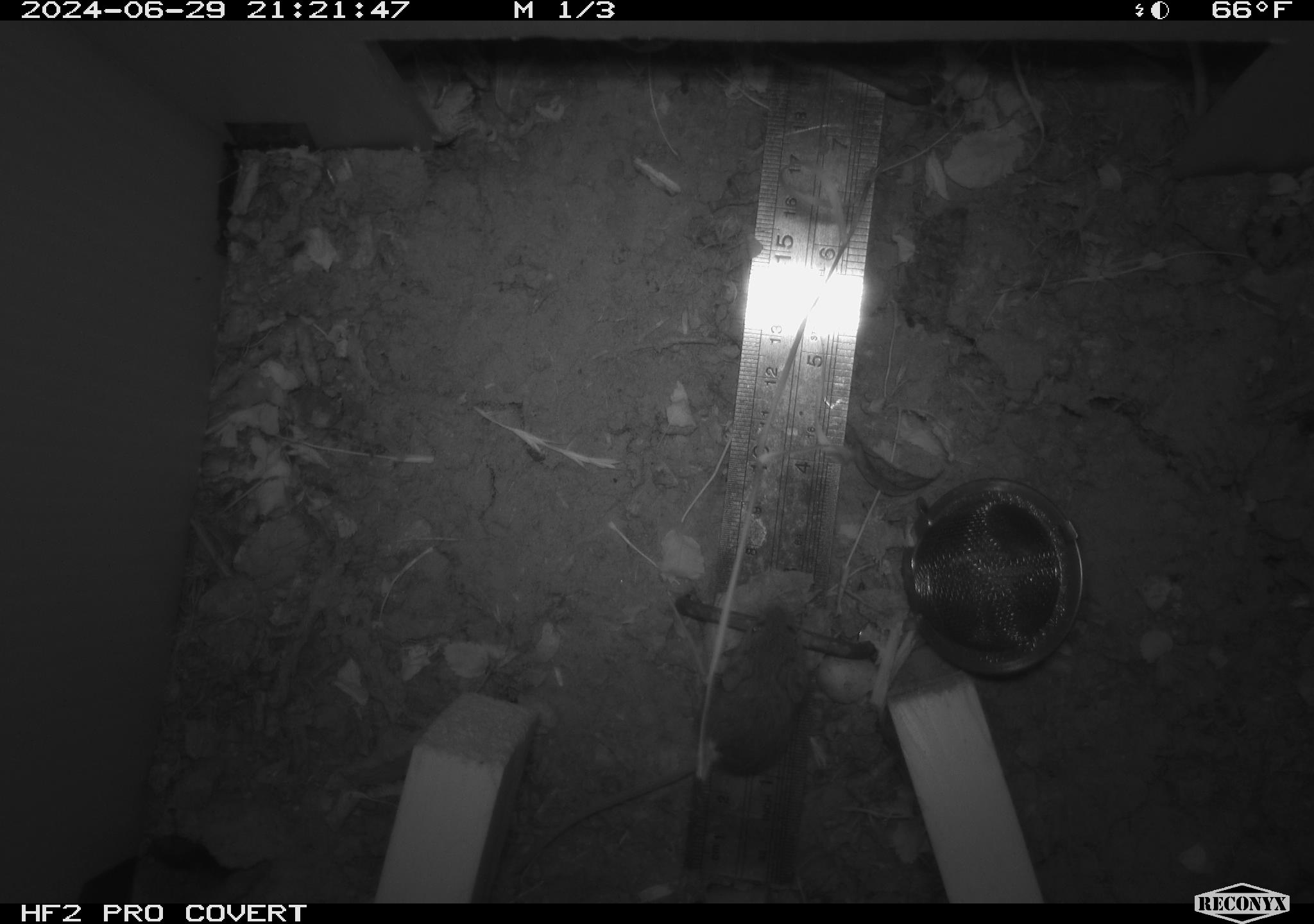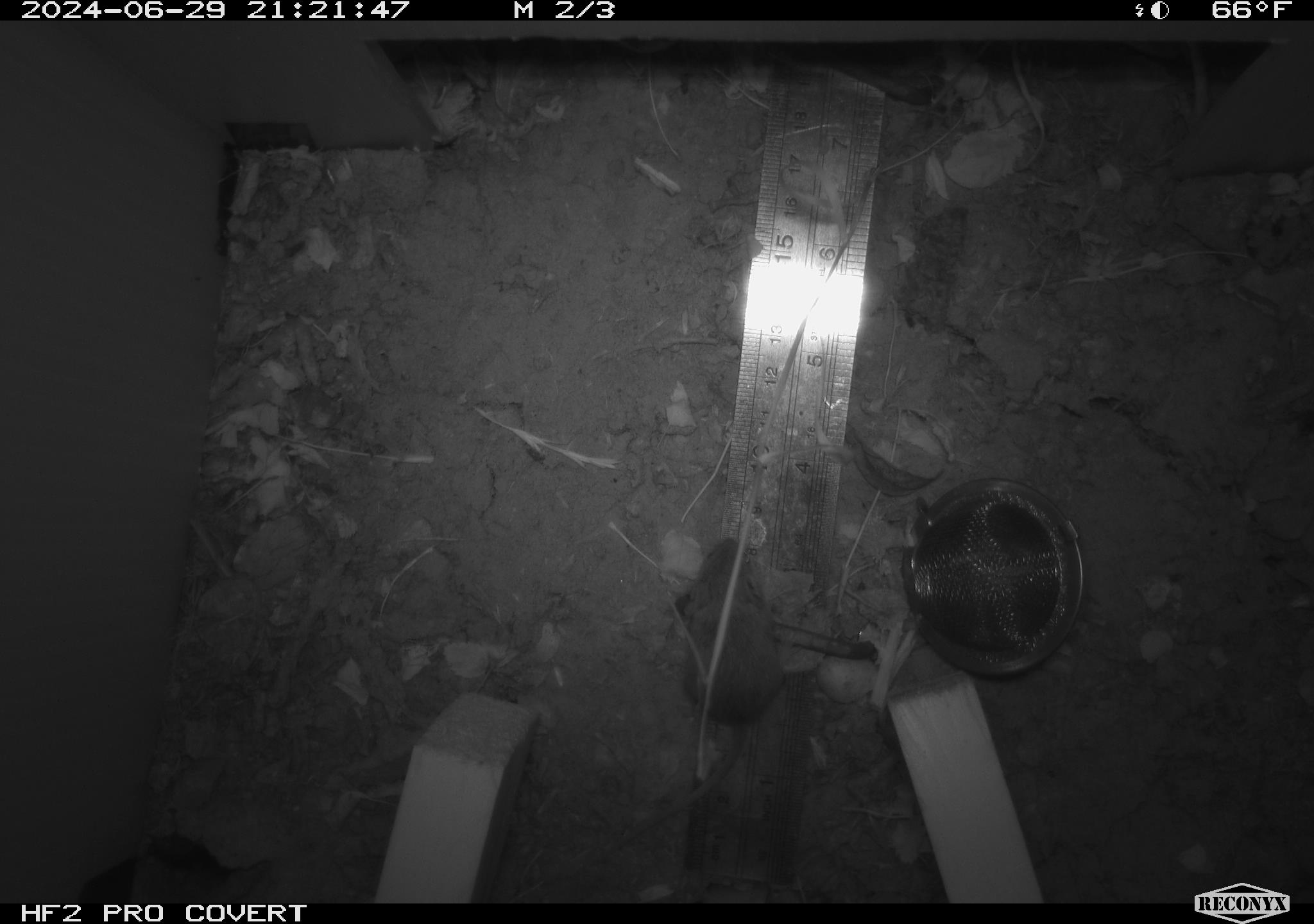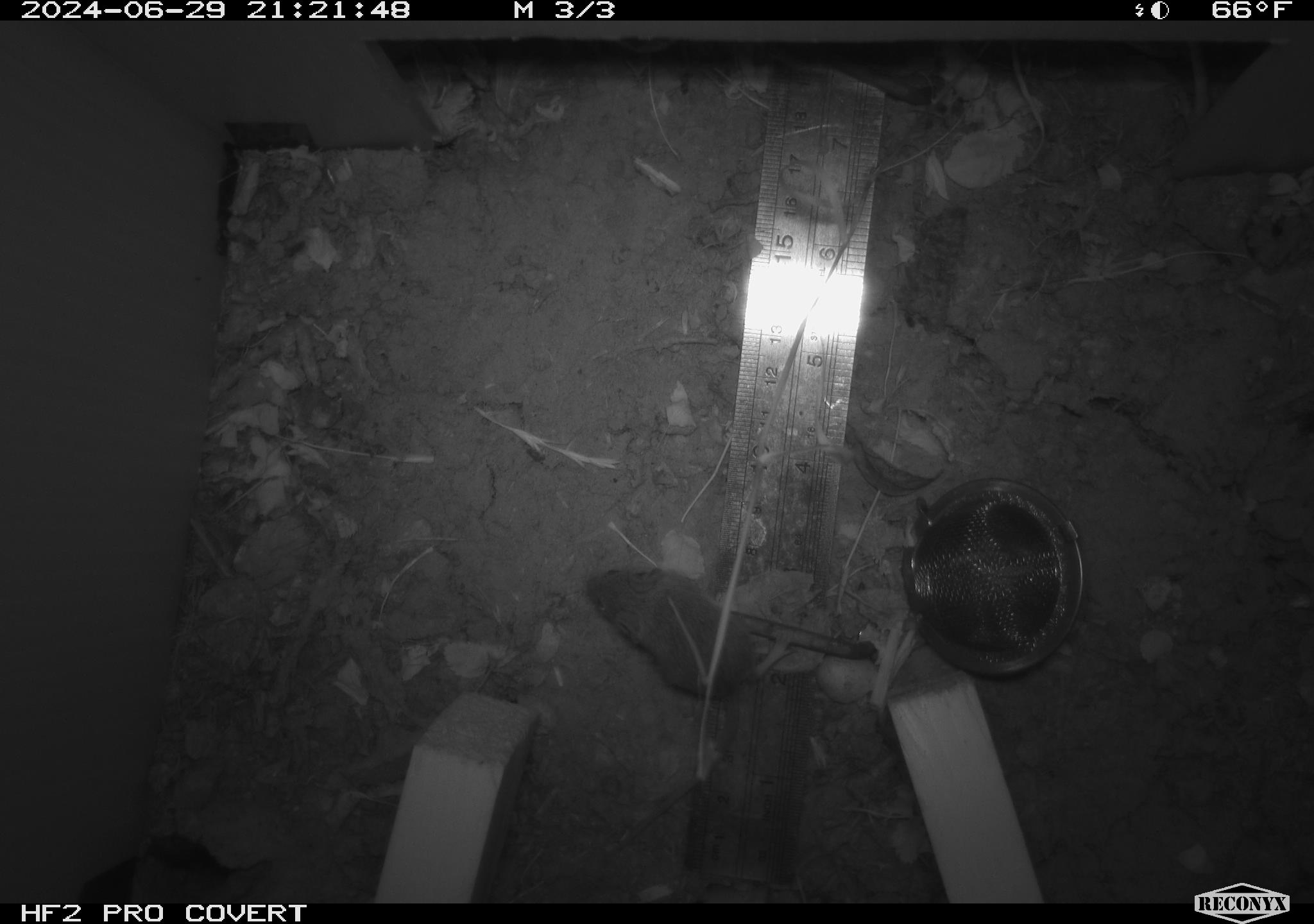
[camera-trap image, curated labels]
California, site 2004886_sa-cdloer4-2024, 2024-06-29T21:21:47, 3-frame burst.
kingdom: Animalia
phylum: Chordata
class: Mammalia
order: Rodentia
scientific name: Rodentia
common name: rodent